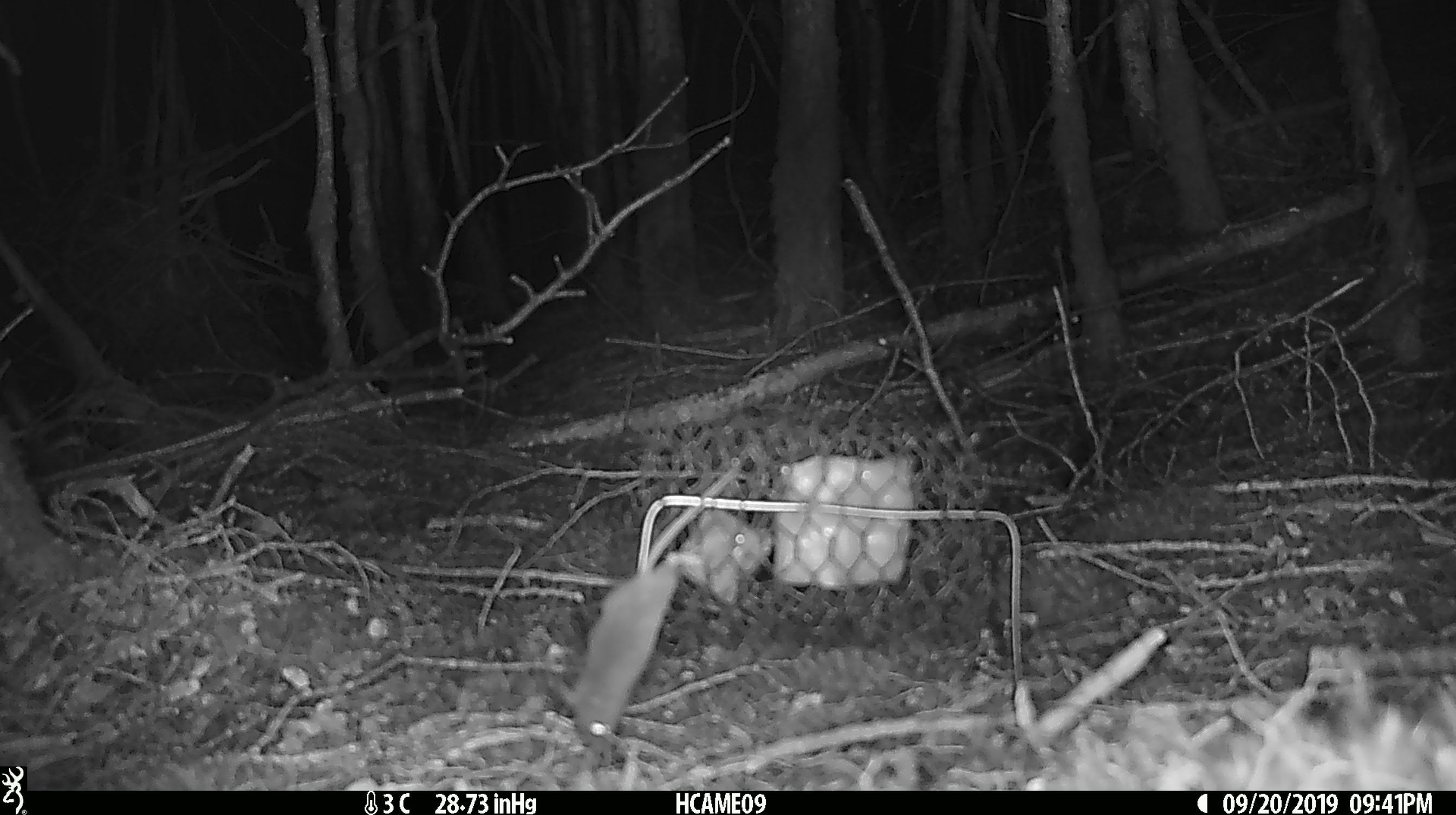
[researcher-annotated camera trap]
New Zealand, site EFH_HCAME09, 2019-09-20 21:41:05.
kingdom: Animalia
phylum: Chordata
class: Mammalia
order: Rodentia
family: Muridae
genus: Mus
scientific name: Mus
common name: mouse